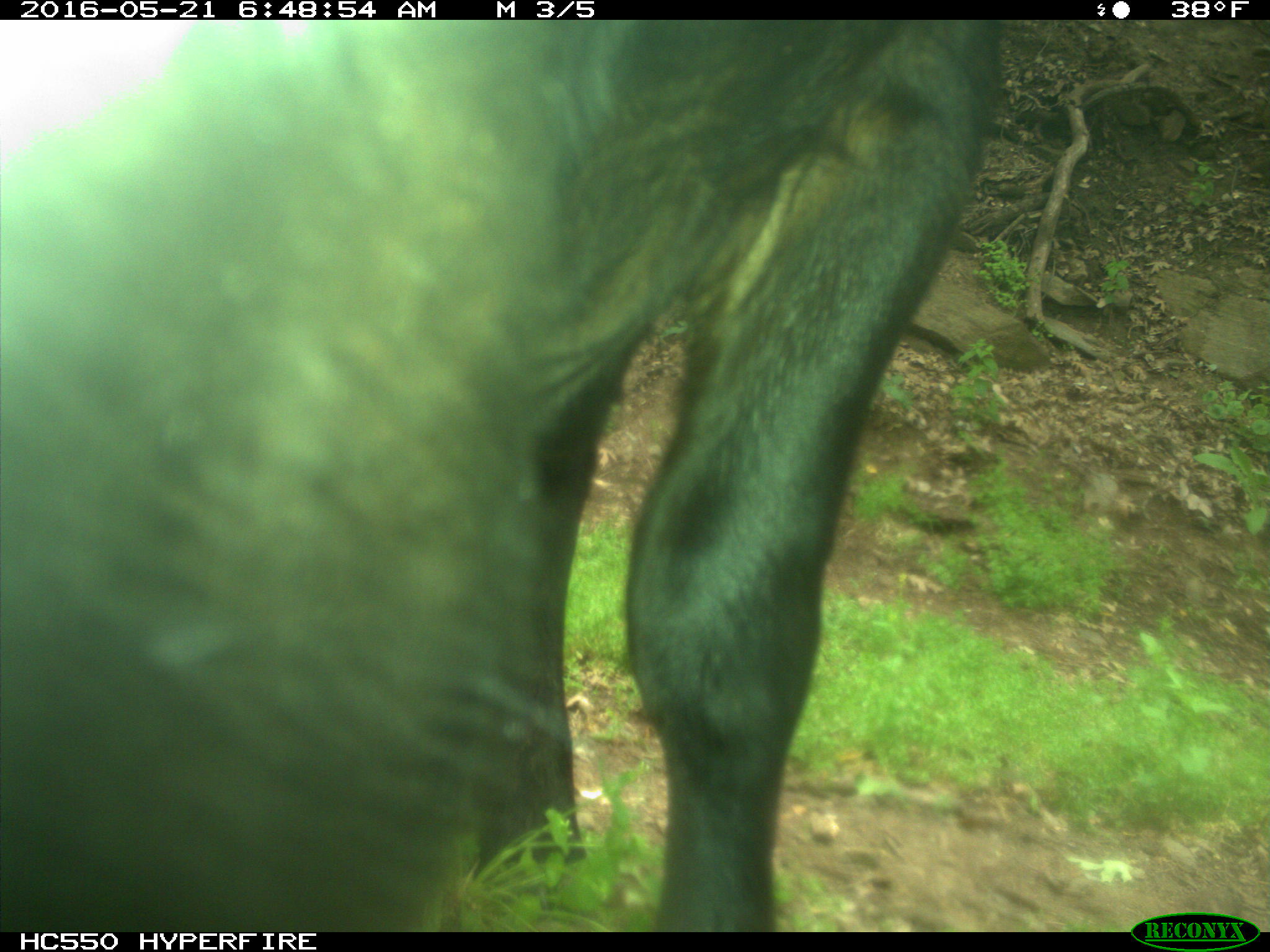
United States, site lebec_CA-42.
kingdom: Animalia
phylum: Chordata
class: Mammalia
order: Artiodactyla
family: Bovidae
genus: Bos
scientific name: Bos taurus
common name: domestic cow